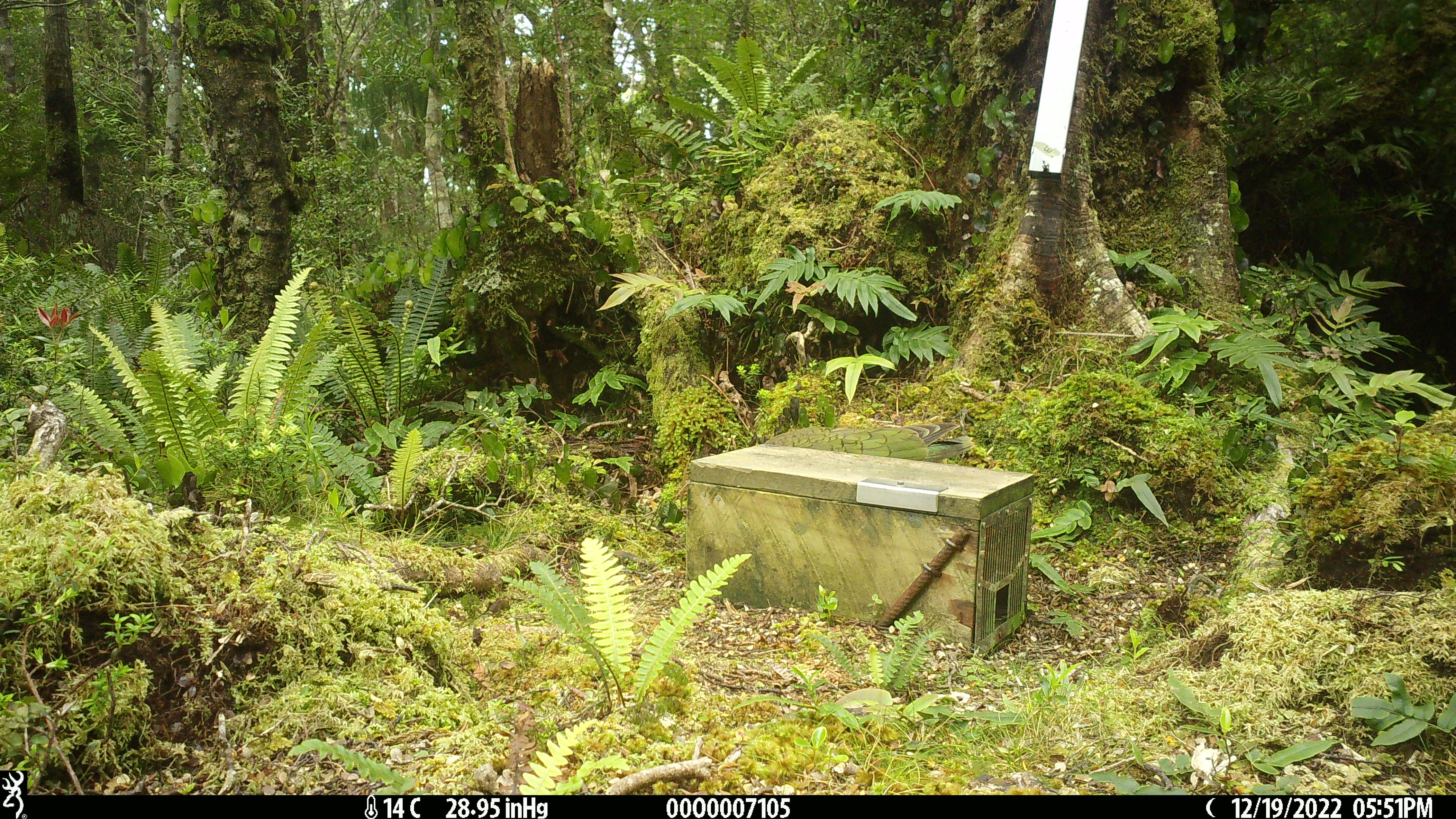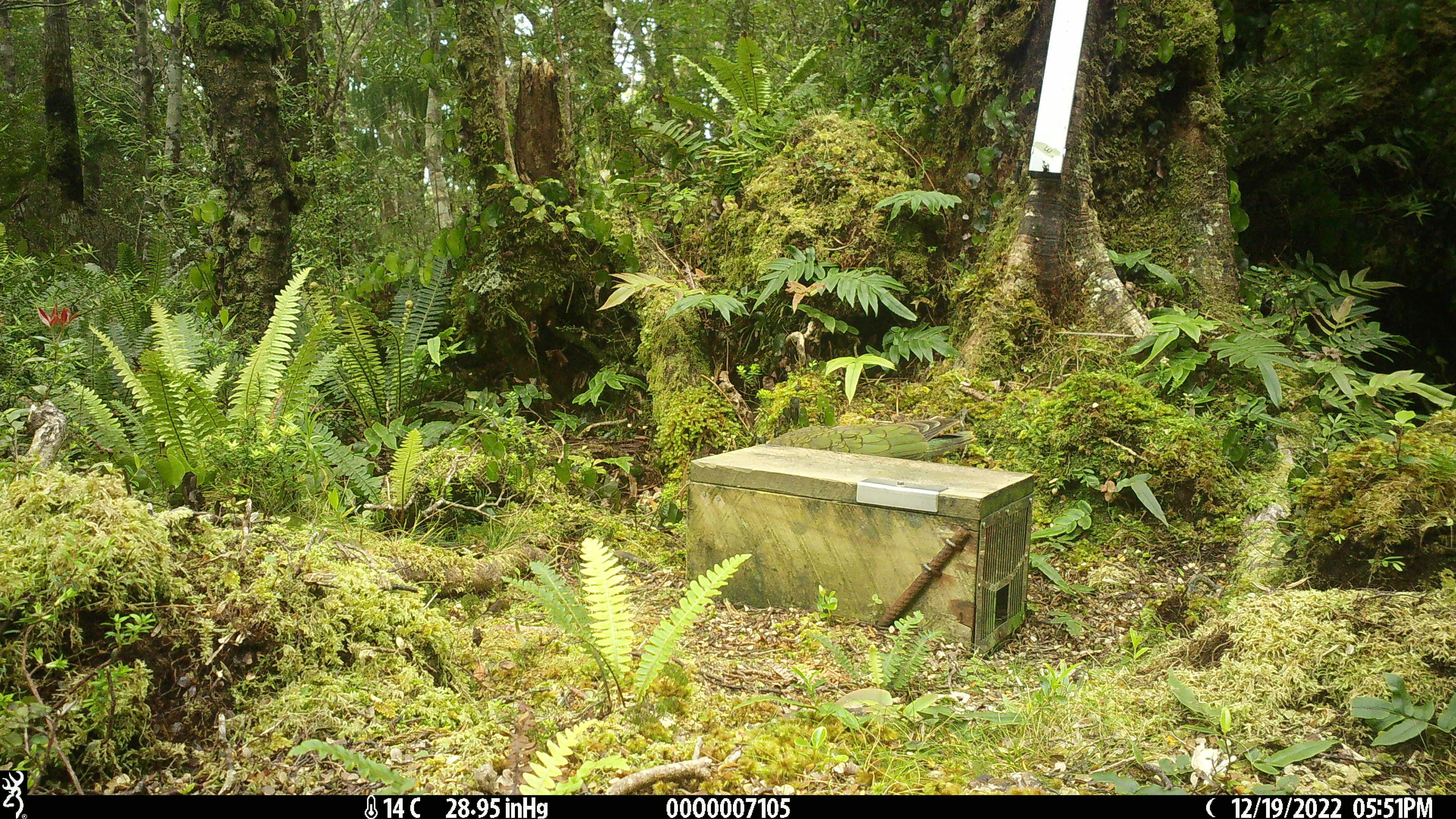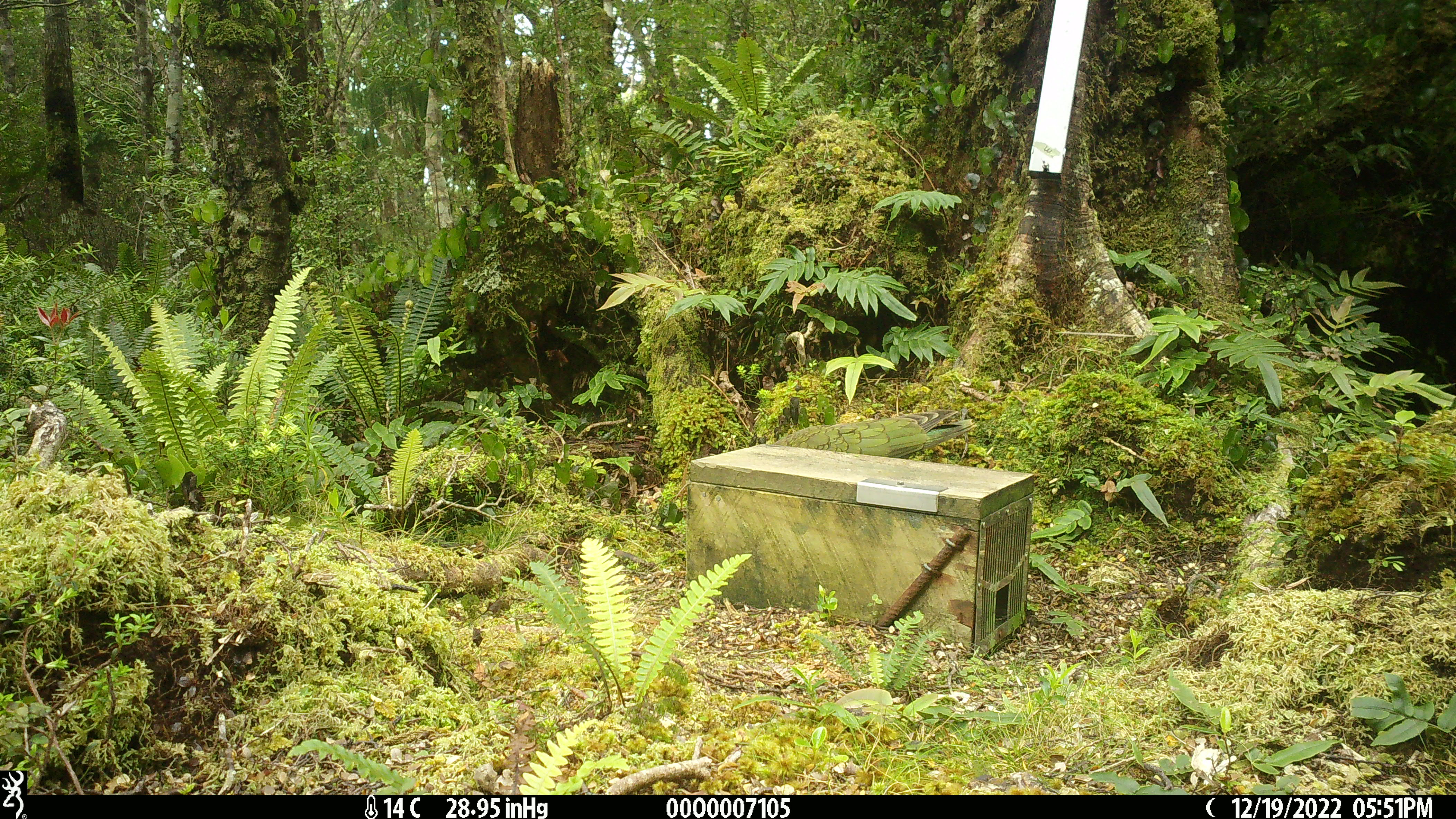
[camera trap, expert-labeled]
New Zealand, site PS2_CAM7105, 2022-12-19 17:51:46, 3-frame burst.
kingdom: Animalia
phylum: Chordata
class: Aves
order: Psittaciformes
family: Strigopidae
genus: Nestor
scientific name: Nestor notabilis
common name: kea